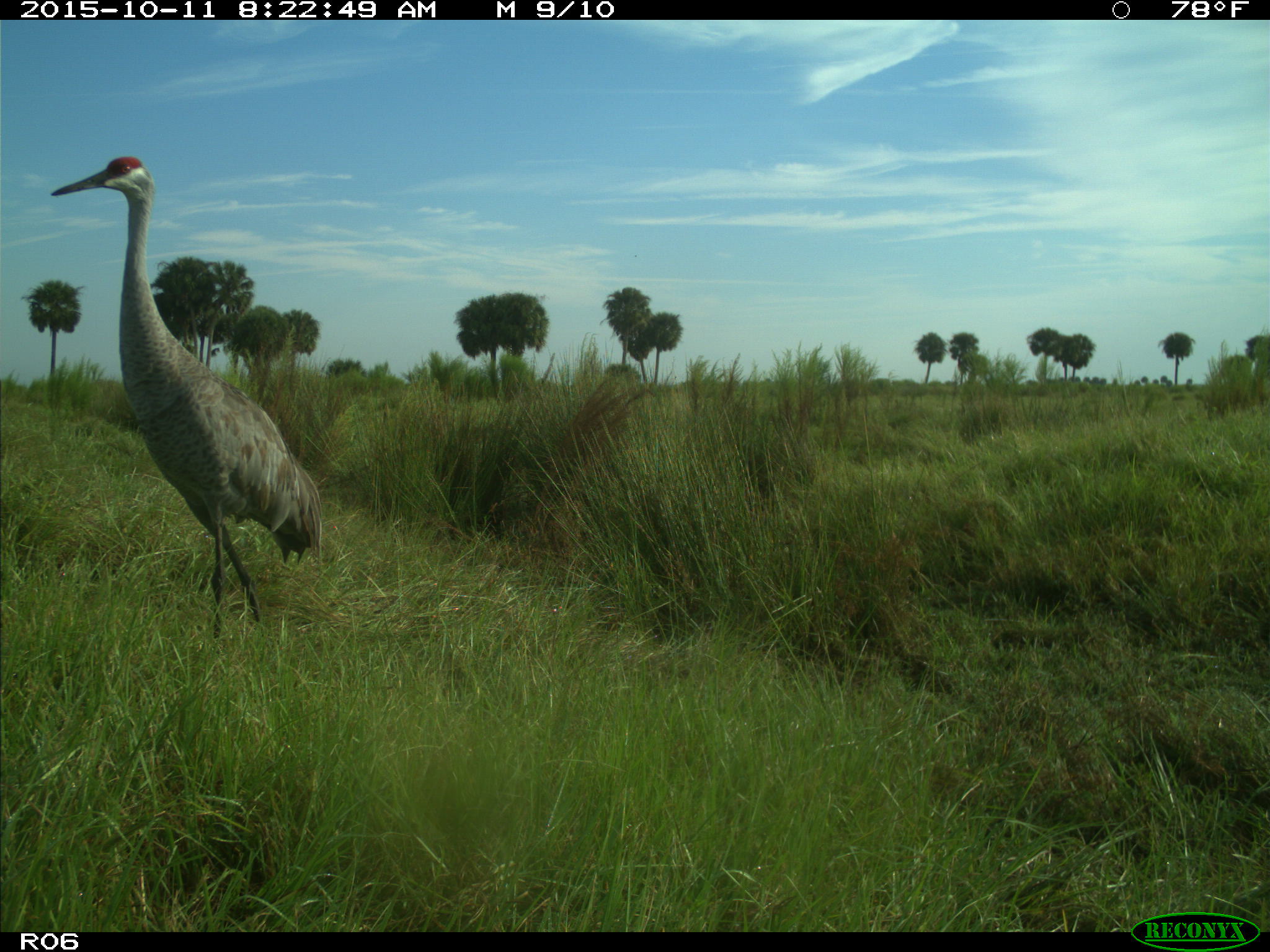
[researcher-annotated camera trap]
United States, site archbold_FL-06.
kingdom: Animalia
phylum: Chordata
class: Aves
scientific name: Aves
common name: birds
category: unidentified bird